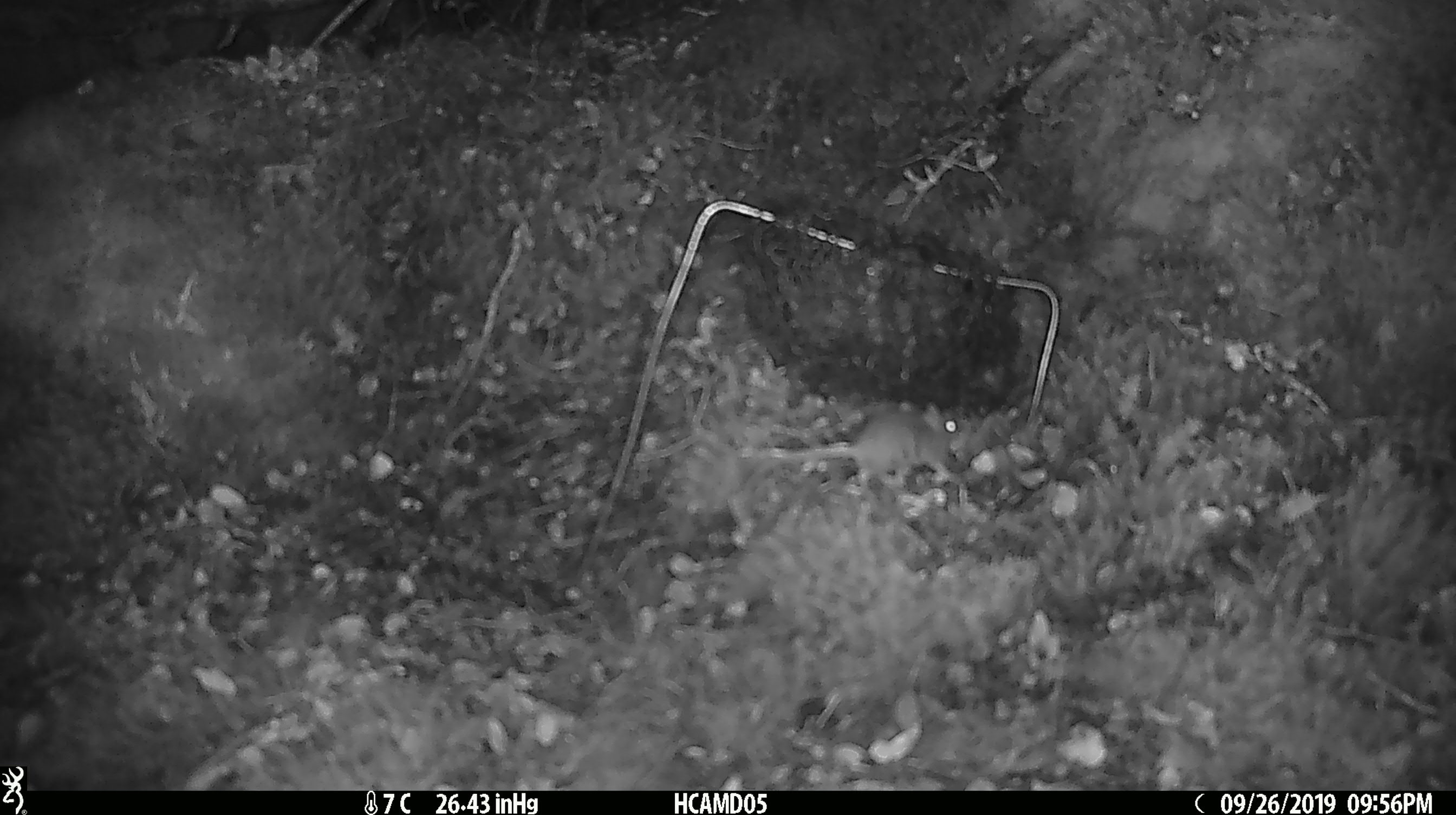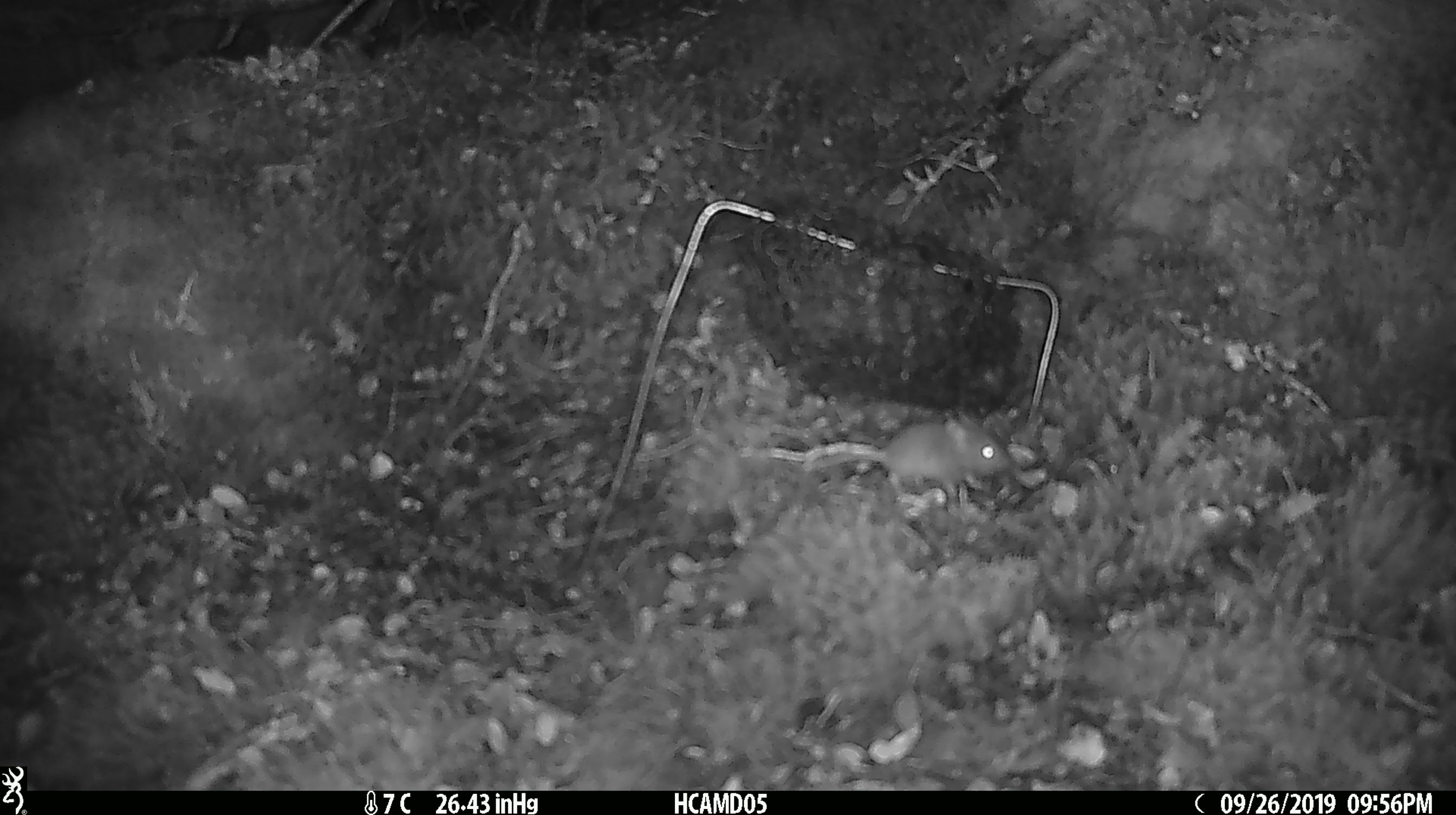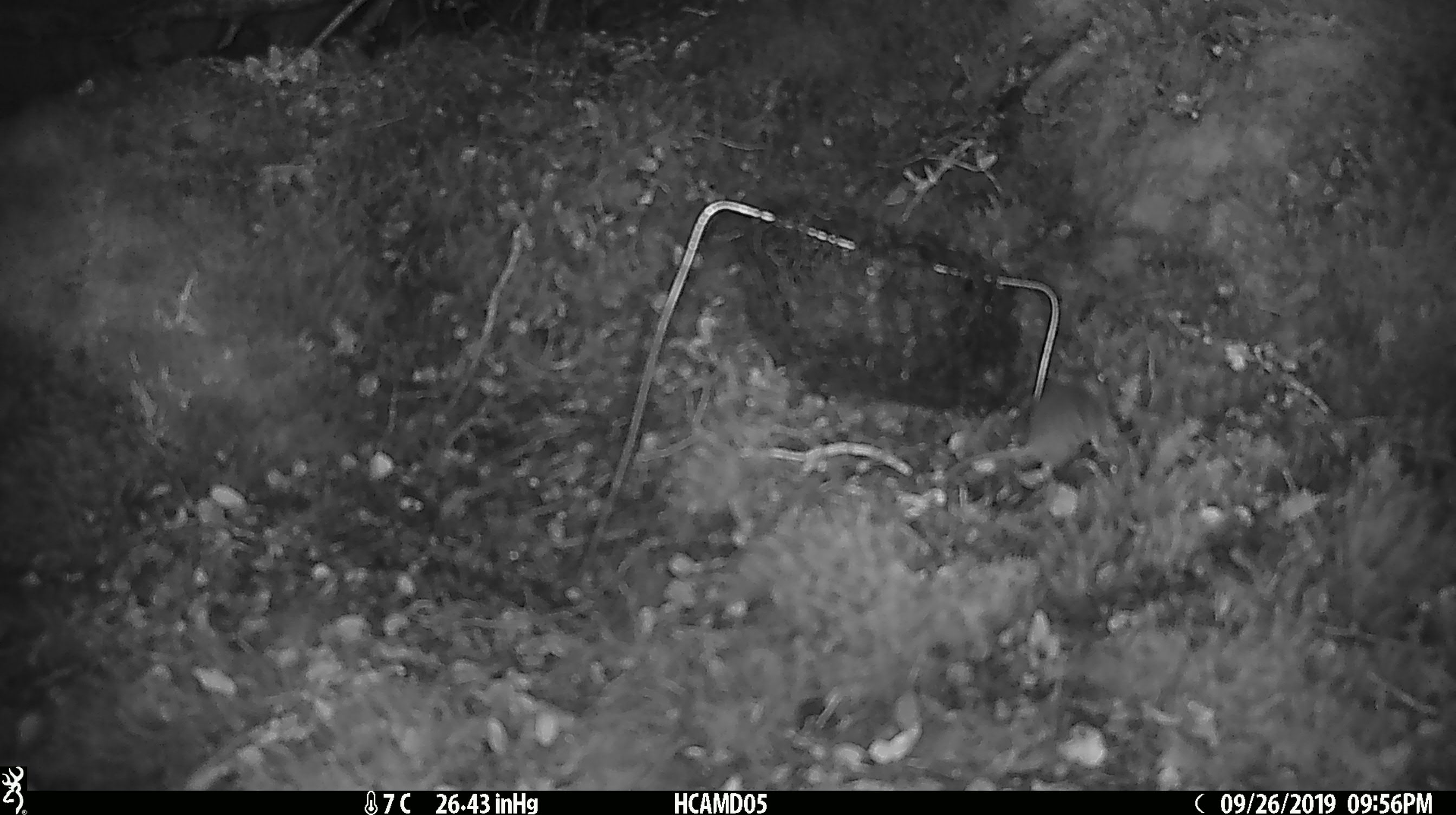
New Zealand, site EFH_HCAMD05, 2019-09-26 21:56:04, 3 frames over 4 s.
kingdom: Animalia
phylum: Chordata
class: Mammalia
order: Rodentia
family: Muridae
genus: Mus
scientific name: Mus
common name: mouse